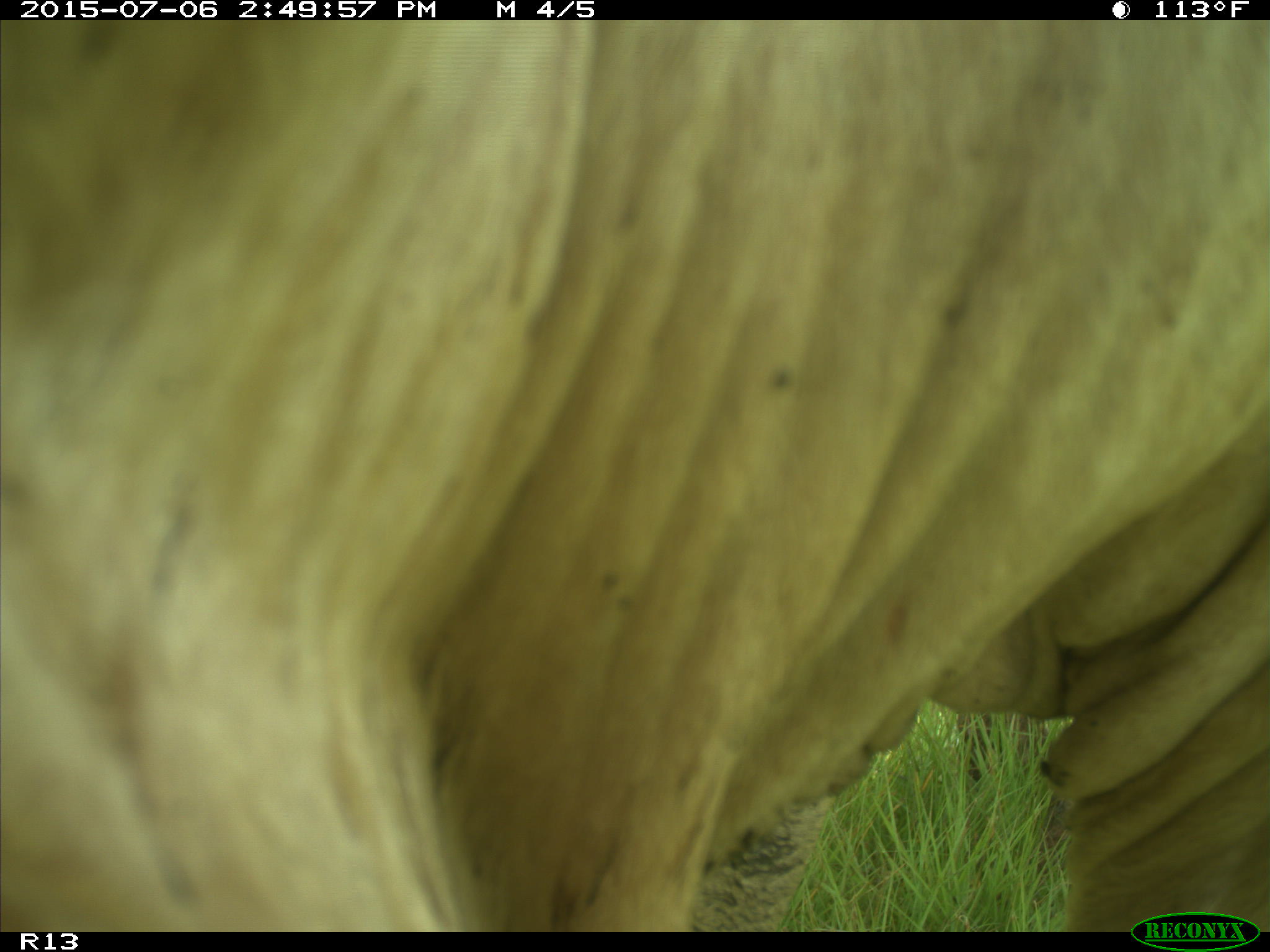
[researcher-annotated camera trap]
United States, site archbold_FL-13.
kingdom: Animalia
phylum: Chordata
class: Mammalia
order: Artiodactyla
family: Bovidae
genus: Bos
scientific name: Bos taurus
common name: domestic cow